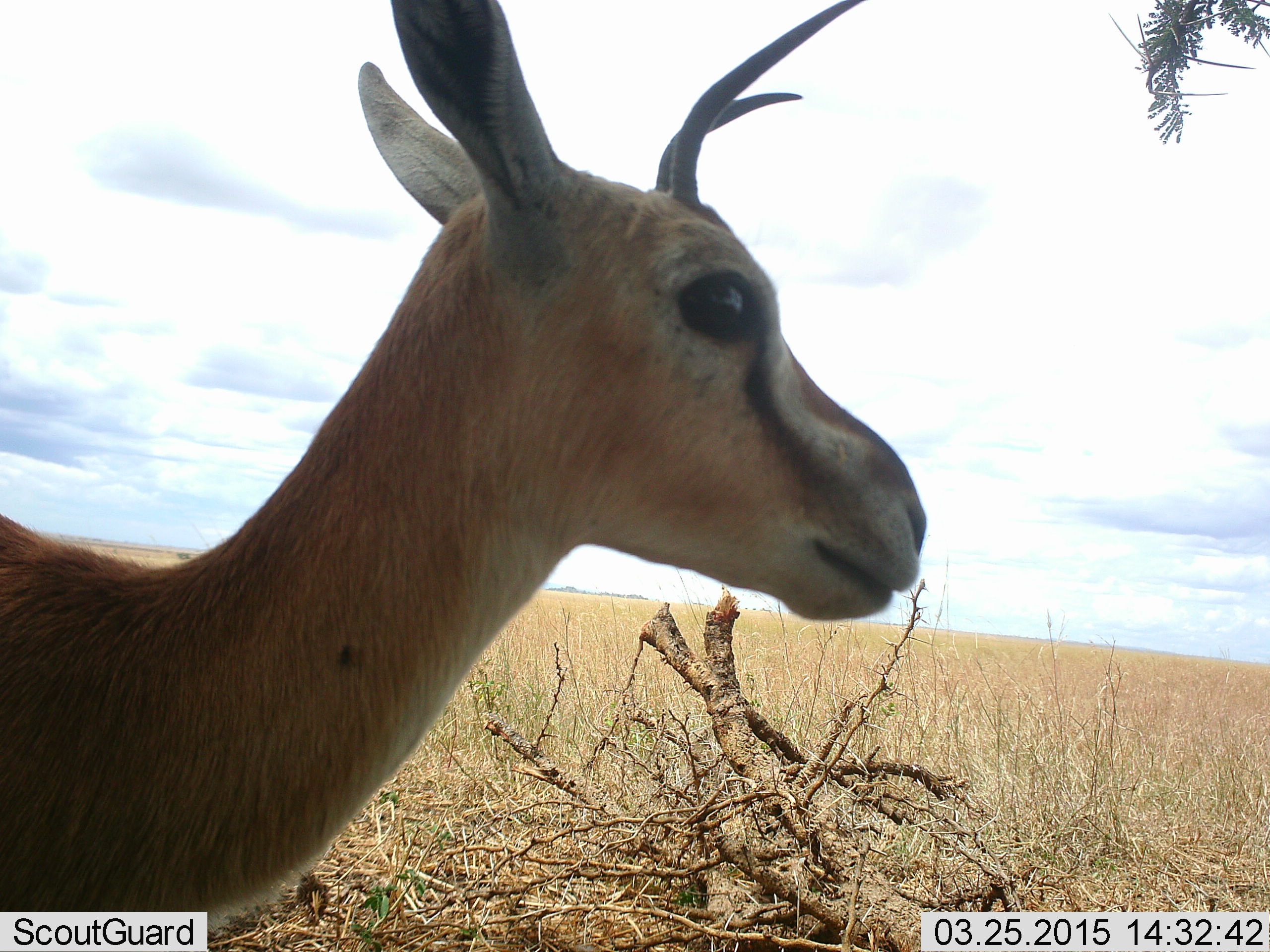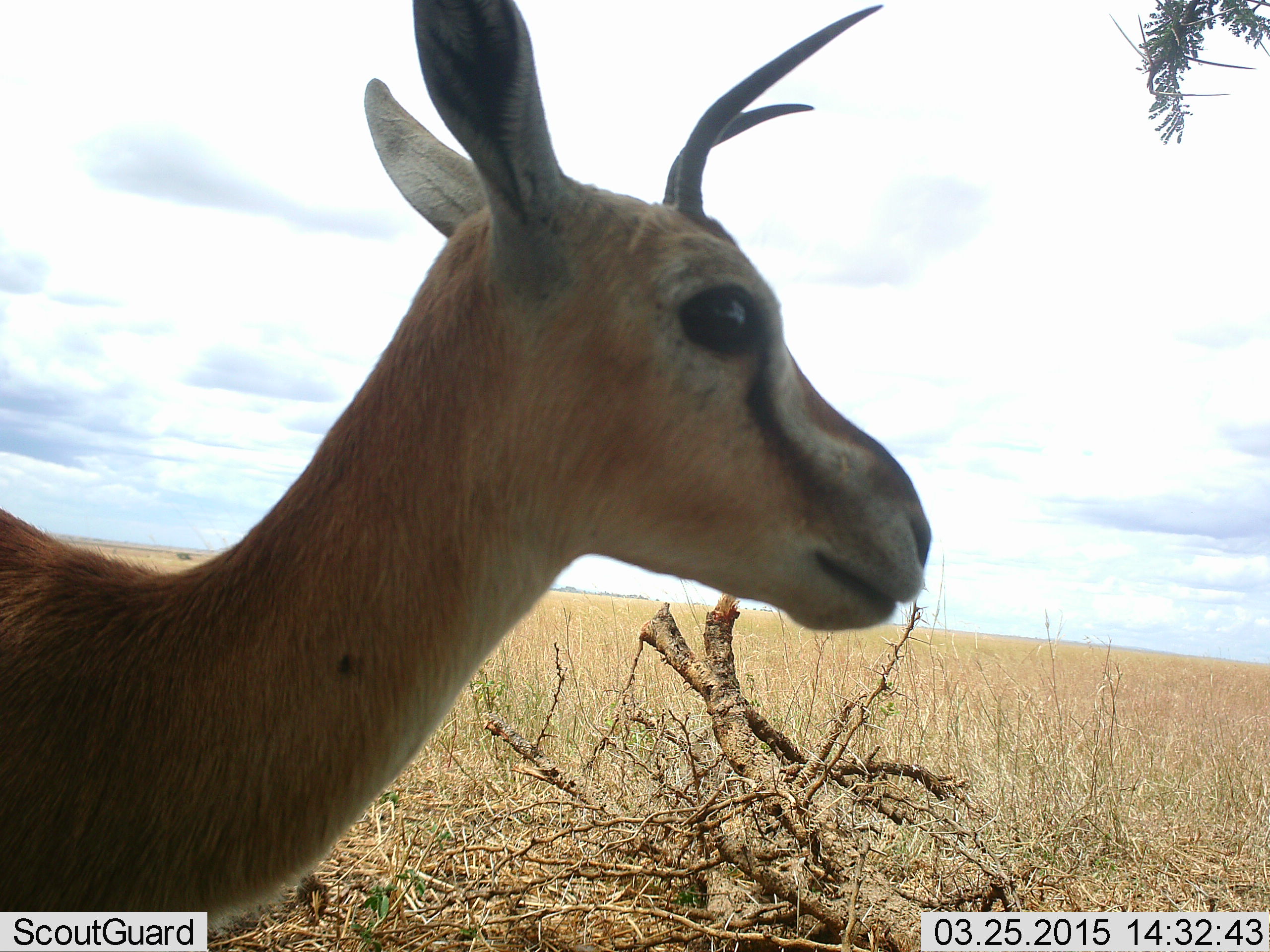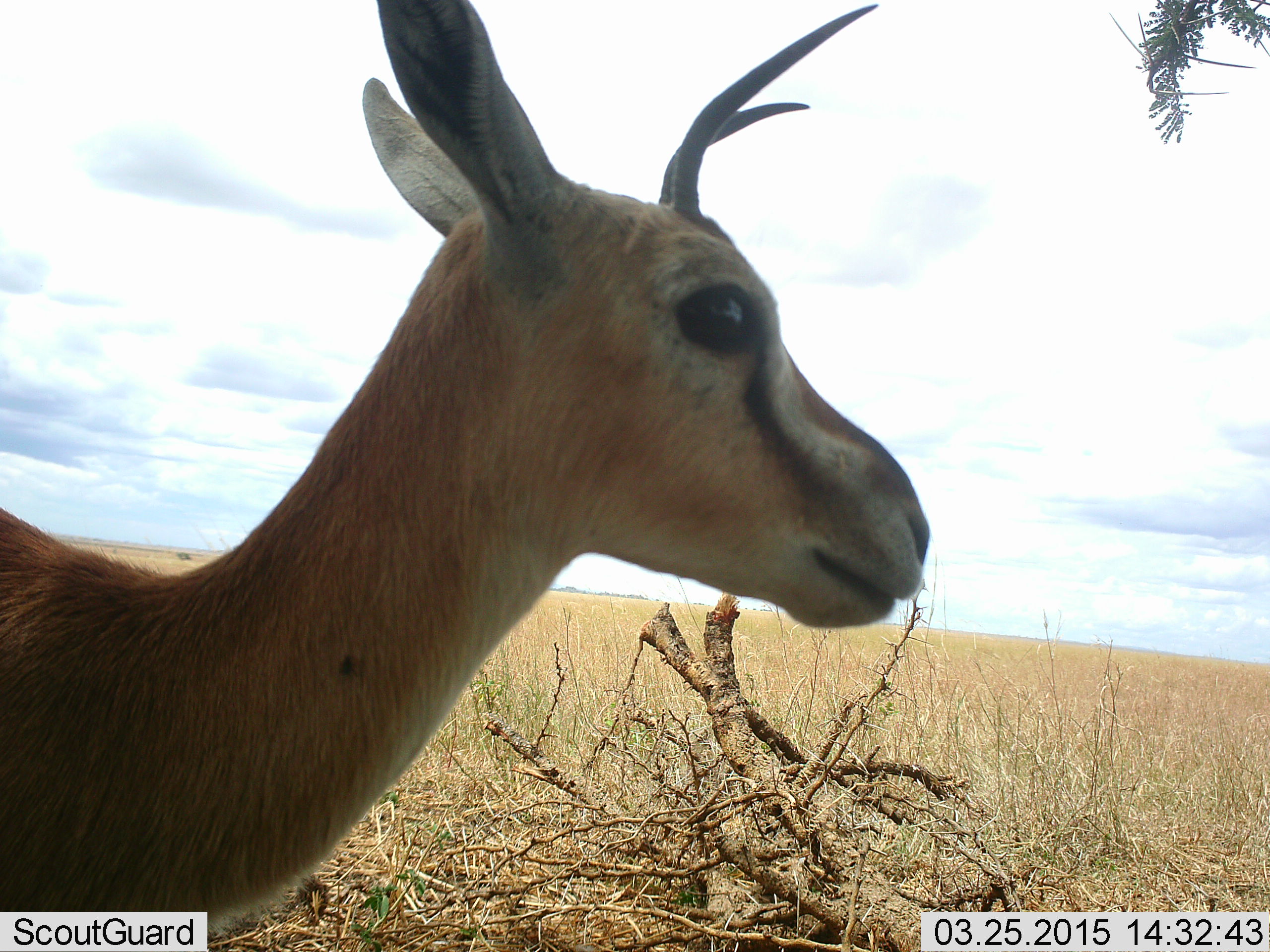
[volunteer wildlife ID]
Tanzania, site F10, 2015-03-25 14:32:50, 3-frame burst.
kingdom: Animalia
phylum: Chordata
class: Mammalia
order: Artiodactyla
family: Bovidae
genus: Eudorcas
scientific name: Eudorcas thomsonii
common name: thomson's gazelle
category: gazellethomsons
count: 1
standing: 100%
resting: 10%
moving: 0%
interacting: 0%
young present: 0%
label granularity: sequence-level